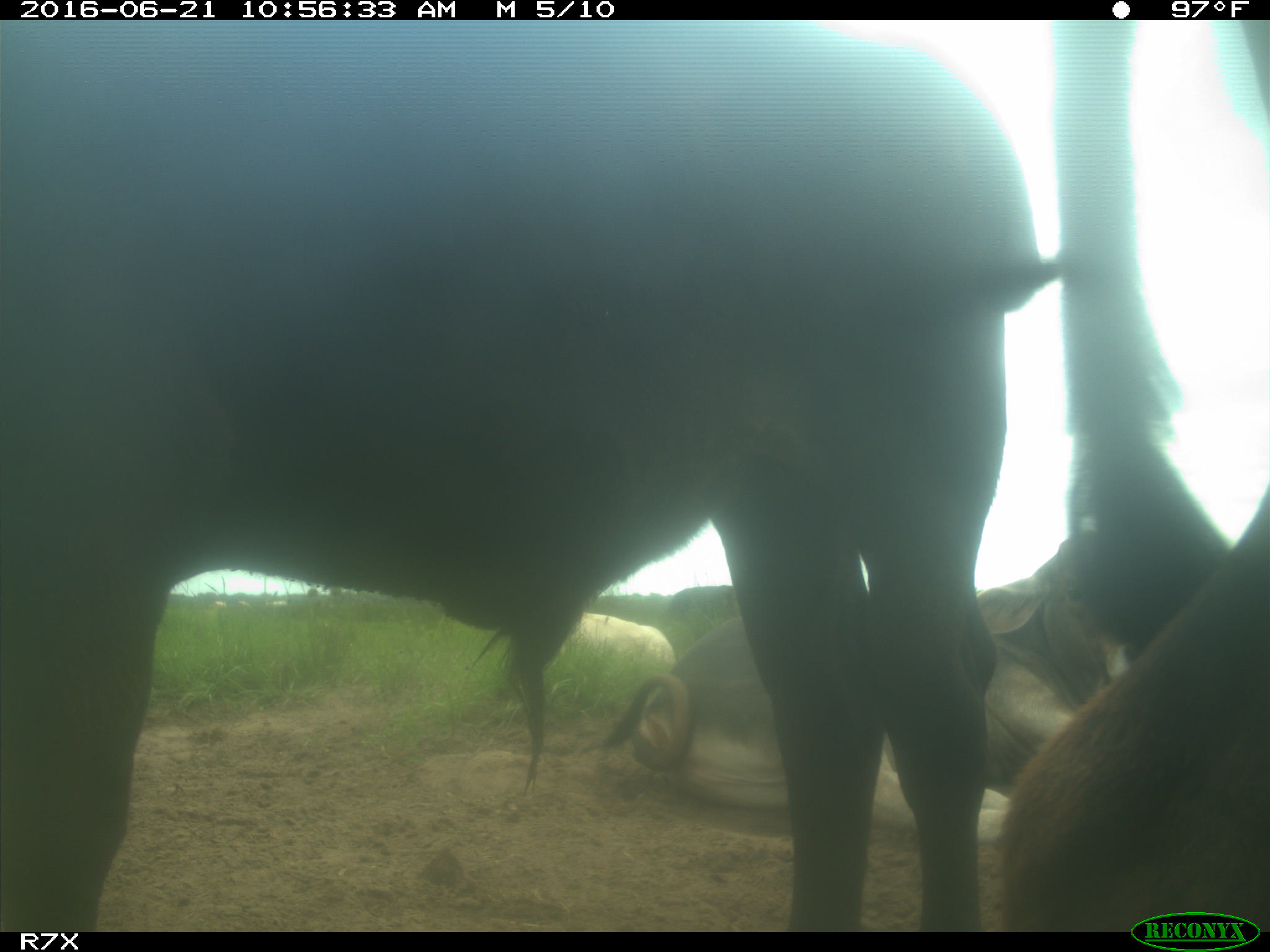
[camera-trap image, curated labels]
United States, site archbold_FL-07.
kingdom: Animalia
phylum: Chordata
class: Mammalia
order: Artiodactyla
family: Bovidae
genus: Bos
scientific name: Bos taurus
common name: domestic cow